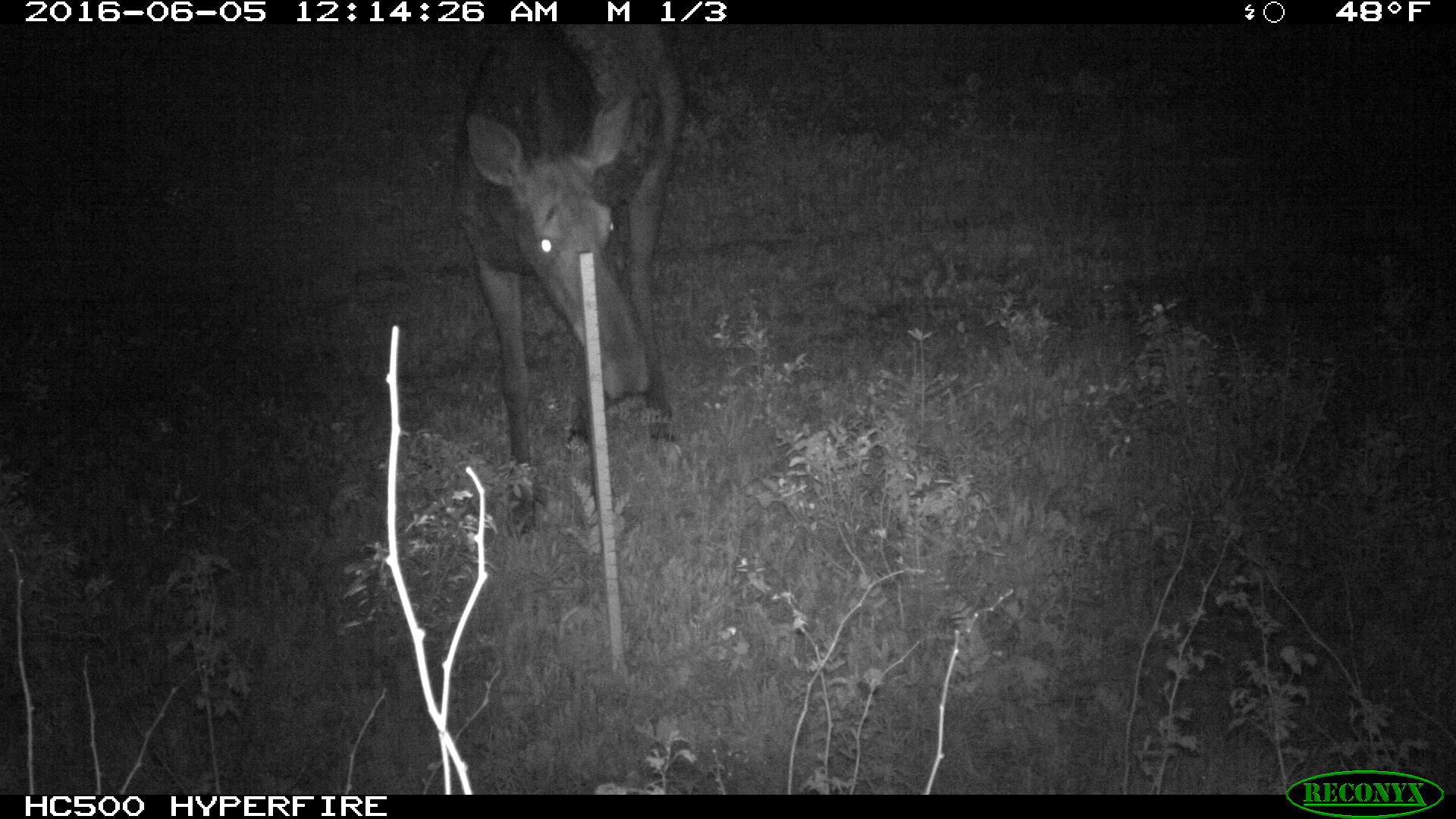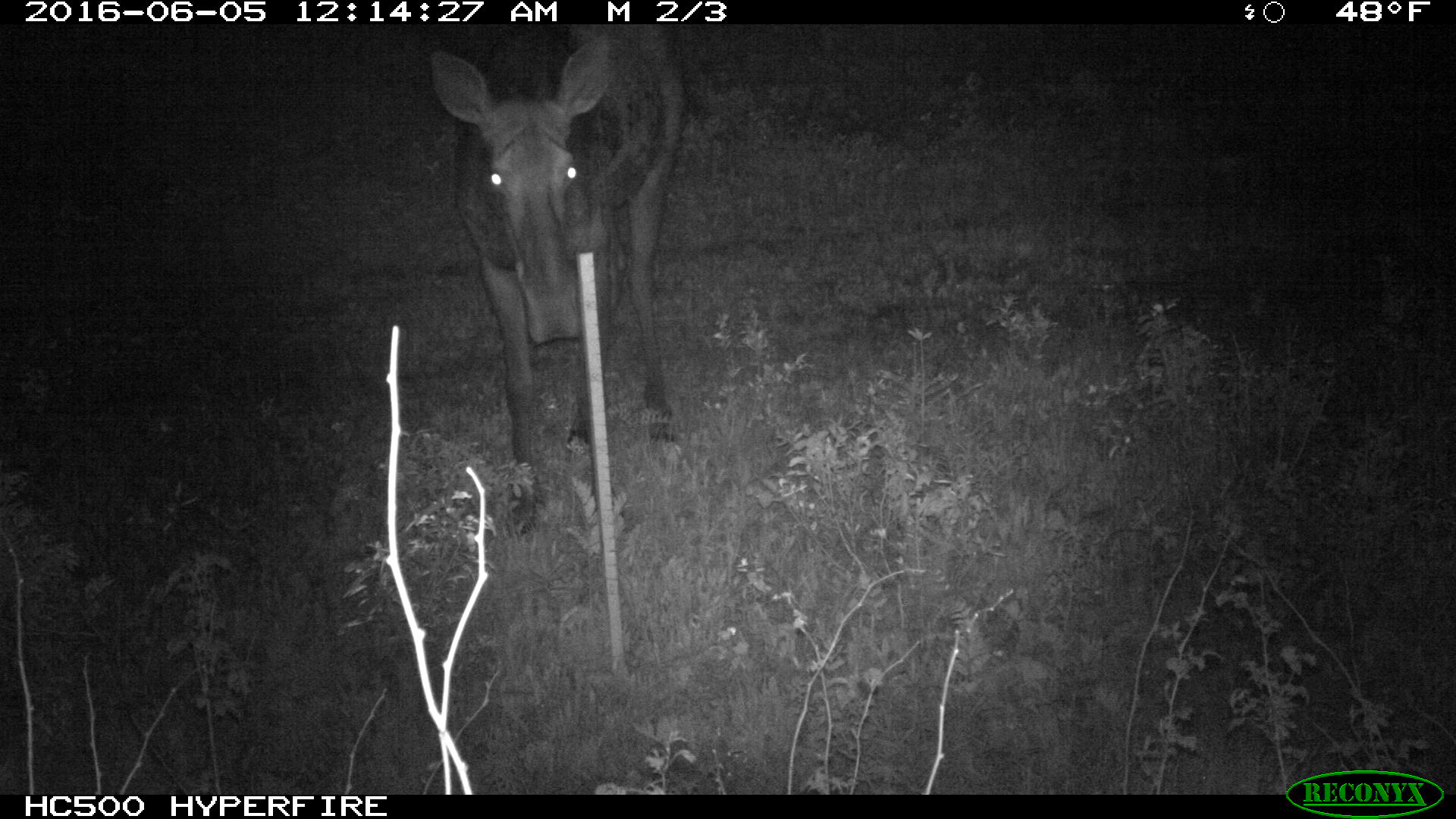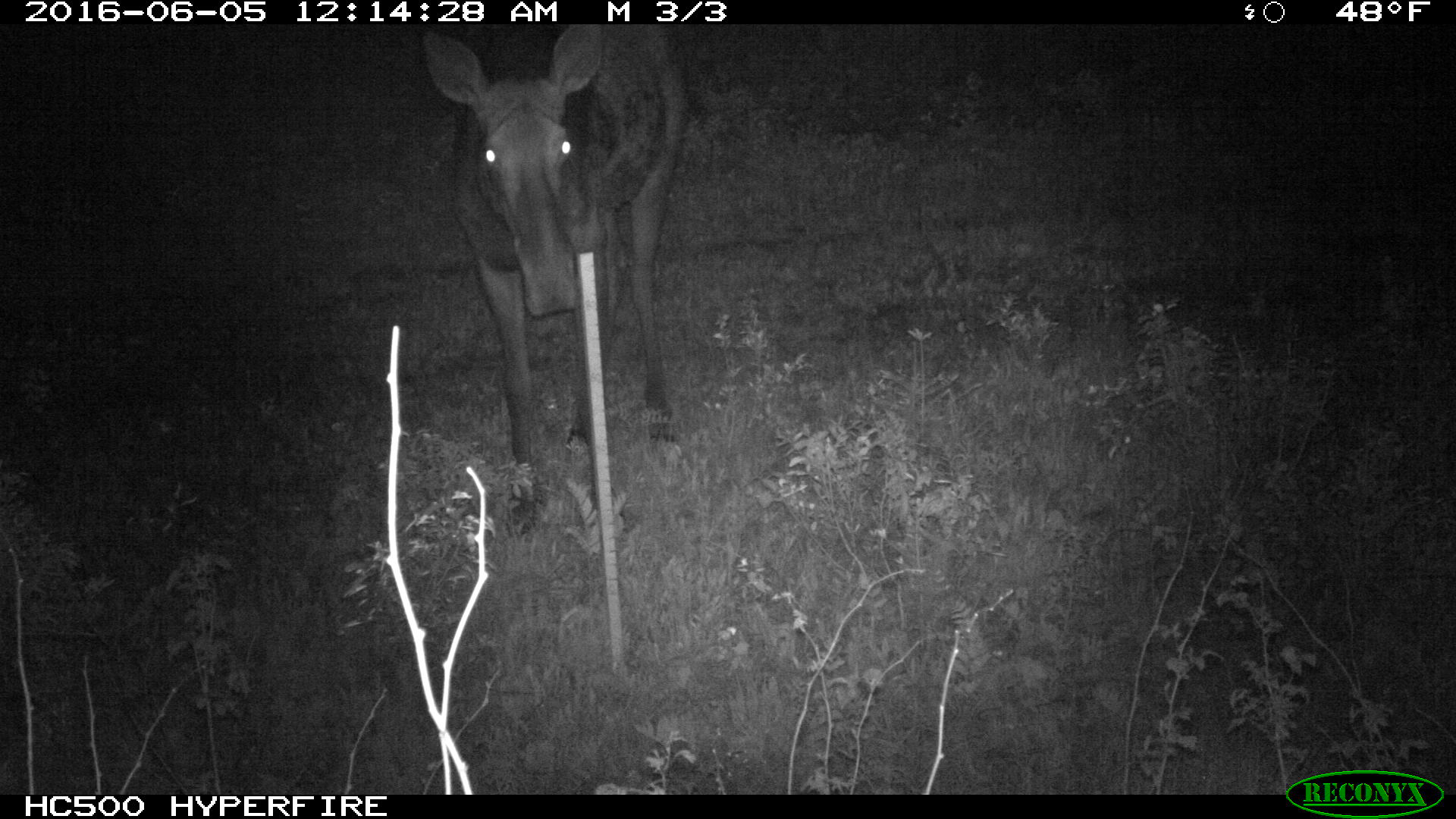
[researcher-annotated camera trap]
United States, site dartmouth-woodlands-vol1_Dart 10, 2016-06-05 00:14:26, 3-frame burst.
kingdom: Animalia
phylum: Chordata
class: Mammalia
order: Artiodactyla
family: Cervidae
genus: Alces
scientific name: Alces alces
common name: moose